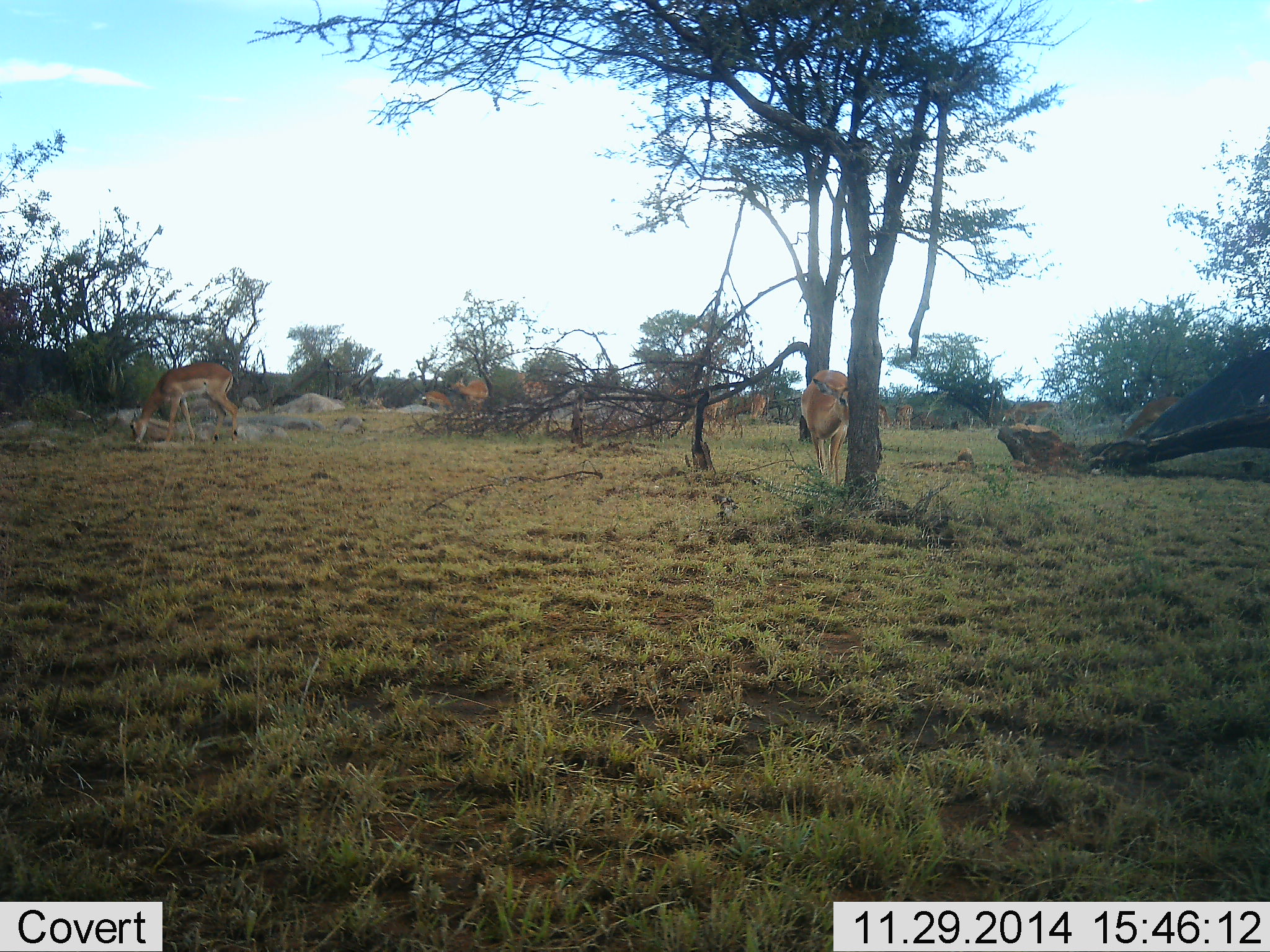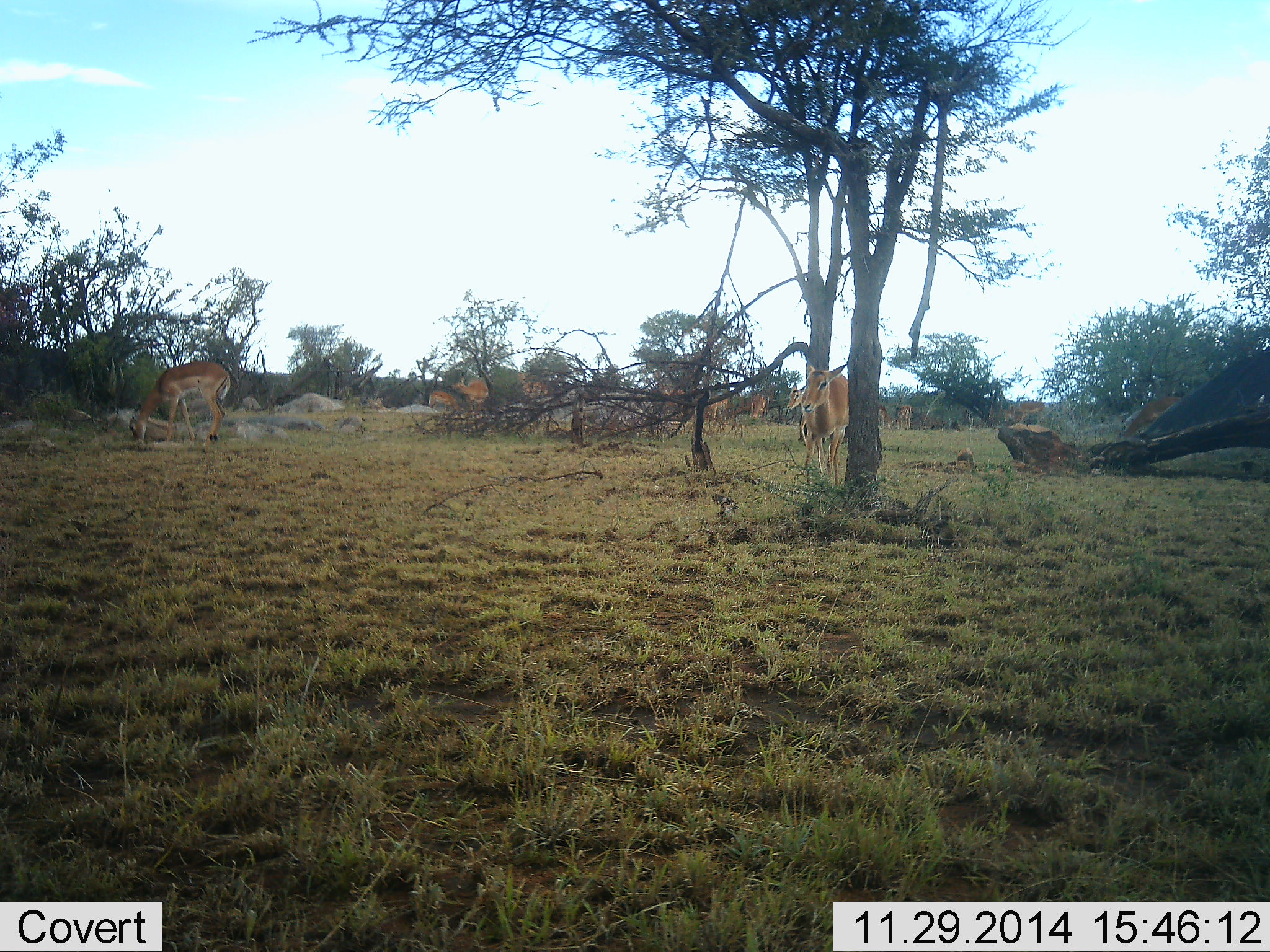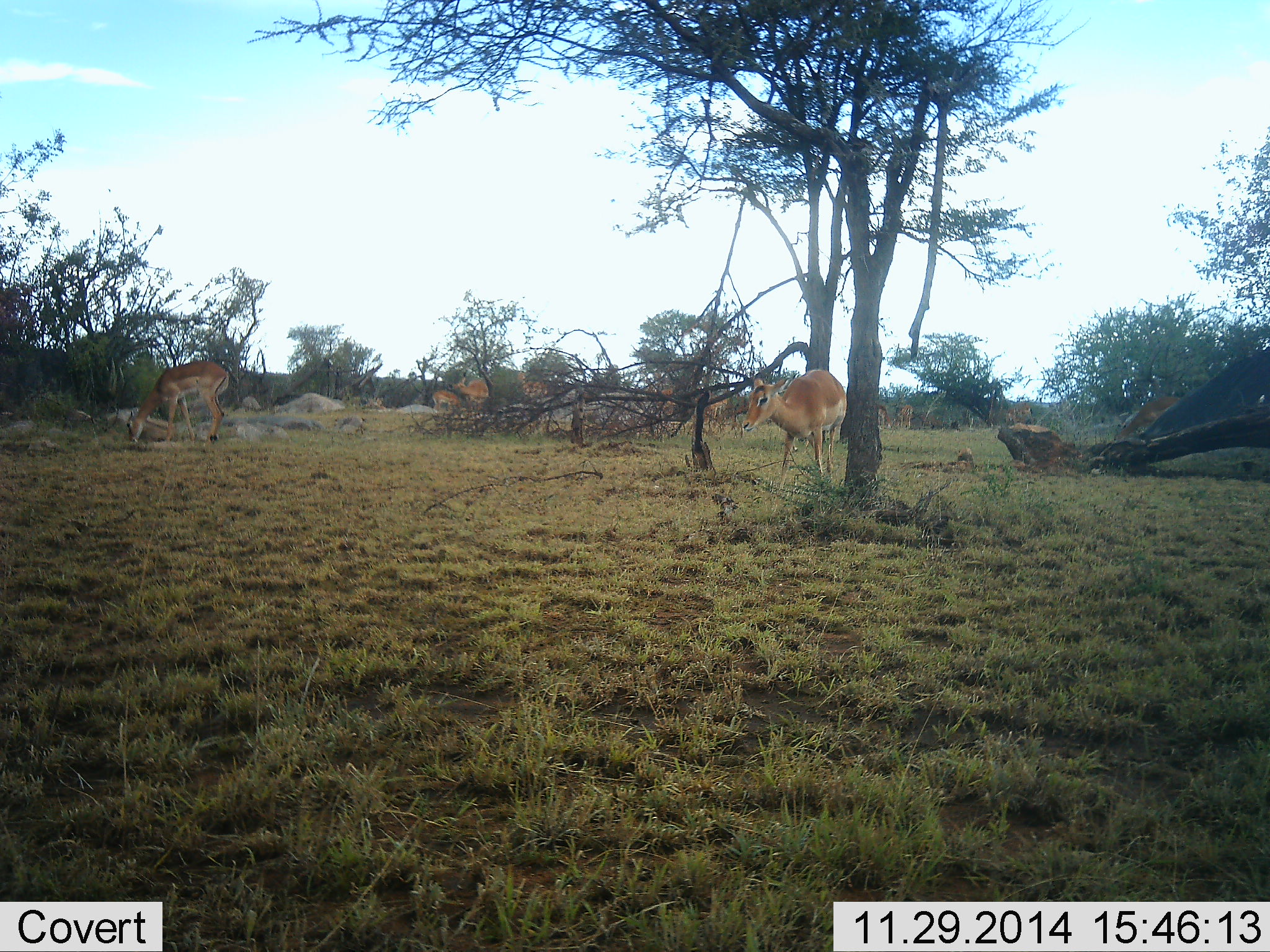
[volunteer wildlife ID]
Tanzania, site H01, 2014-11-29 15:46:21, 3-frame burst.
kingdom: Animalia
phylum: Chordata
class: Mammalia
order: Artiodactyla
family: Bovidae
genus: Aepyceros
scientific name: Aepyceros melampus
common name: impala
Impala (Aepyceros melampus), count 11-50. Behavior (volunteer vote fractions): standing 90%, resting 0%, moving 10%, interacting 0%. Young present (vote fraction): 0%. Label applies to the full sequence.